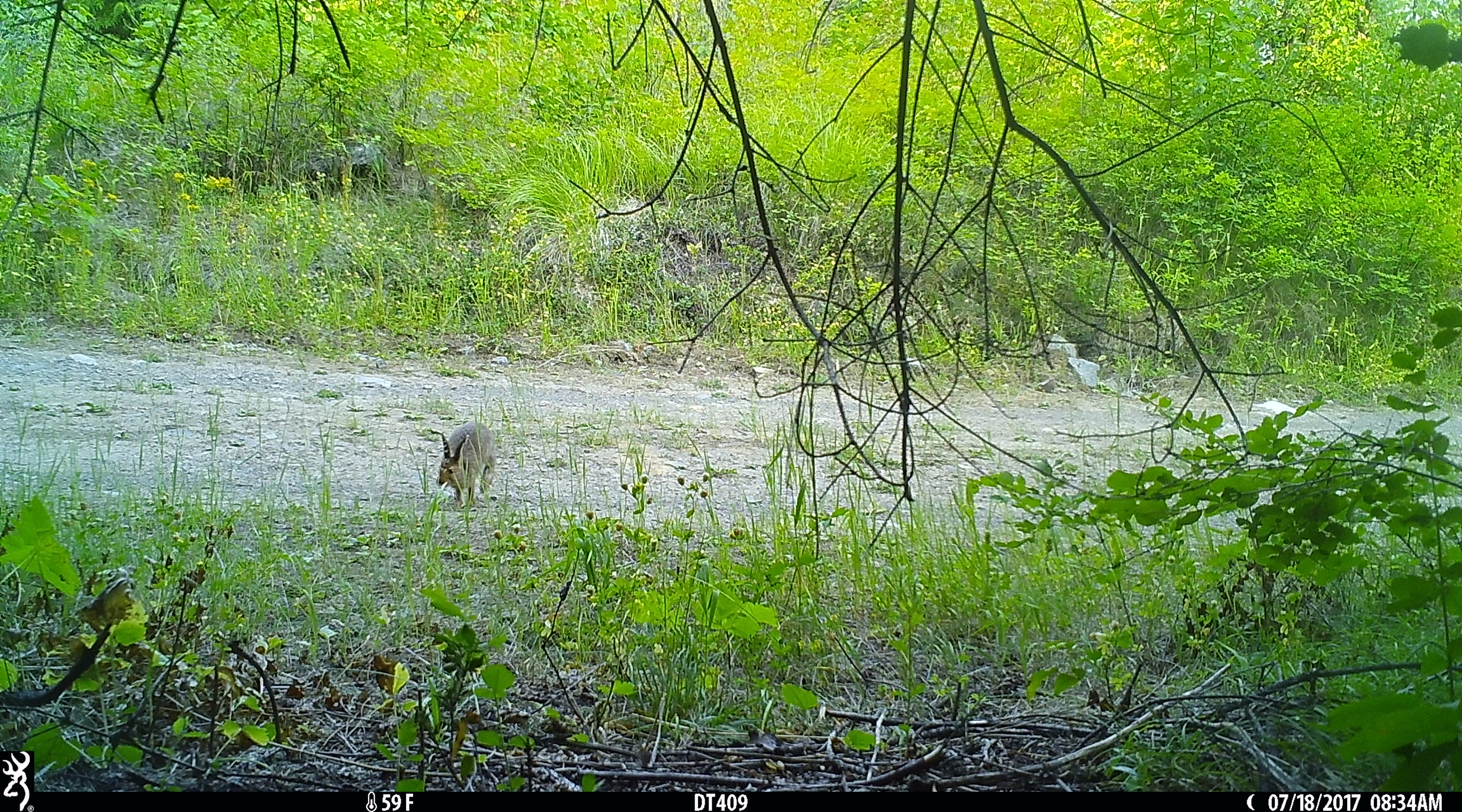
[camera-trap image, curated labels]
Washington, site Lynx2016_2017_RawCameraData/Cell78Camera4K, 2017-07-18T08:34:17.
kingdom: Animalia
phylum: Chordata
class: Mammalia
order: Lagomorpha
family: Leporidae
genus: Lepus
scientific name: Lepus americanus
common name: snowshoe hare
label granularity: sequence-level